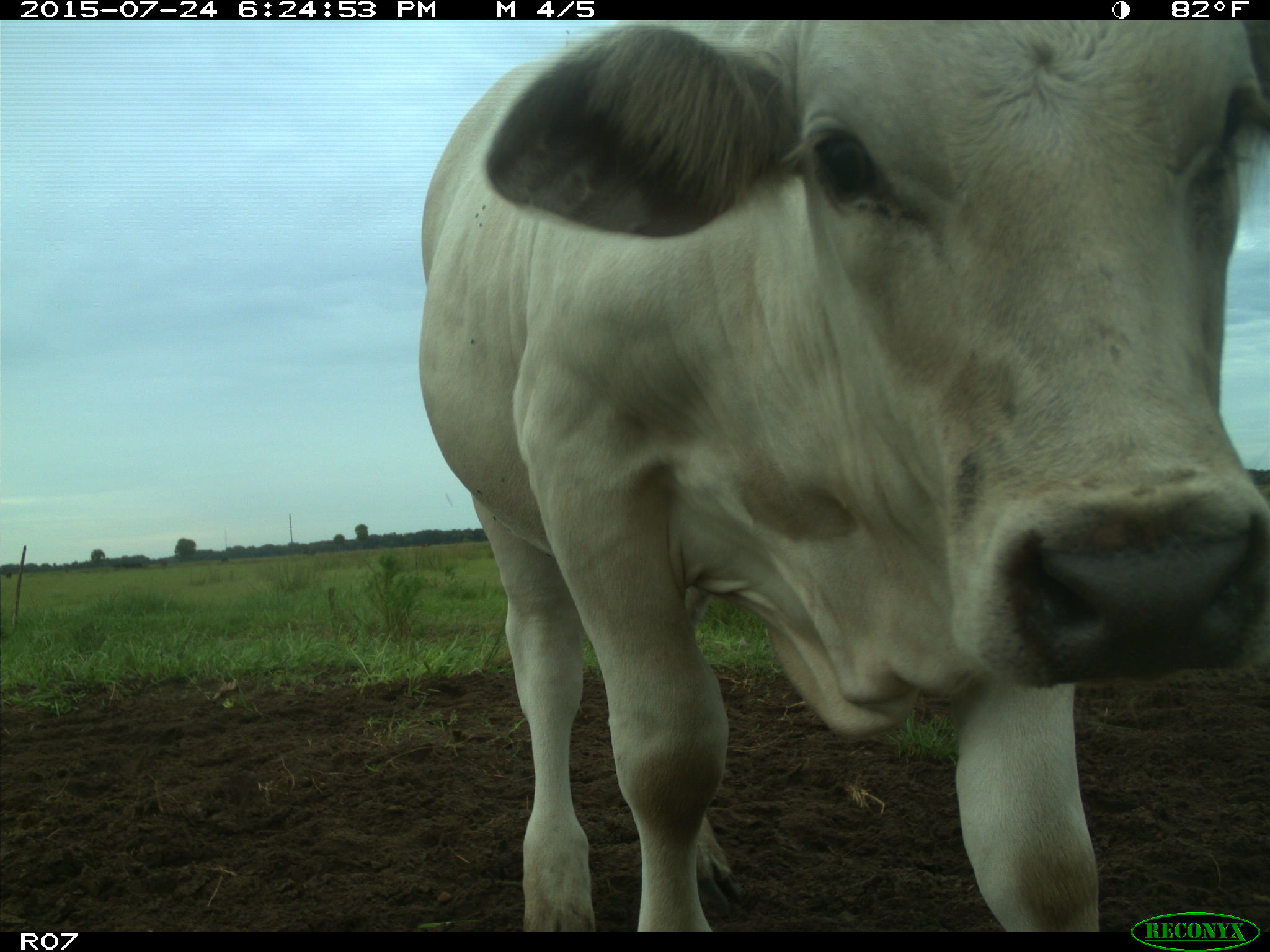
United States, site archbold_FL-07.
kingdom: Animalia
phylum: Chordata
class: Mammalia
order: Artiodactyla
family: Bovidae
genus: Bos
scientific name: Bos taurus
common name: domestic cow